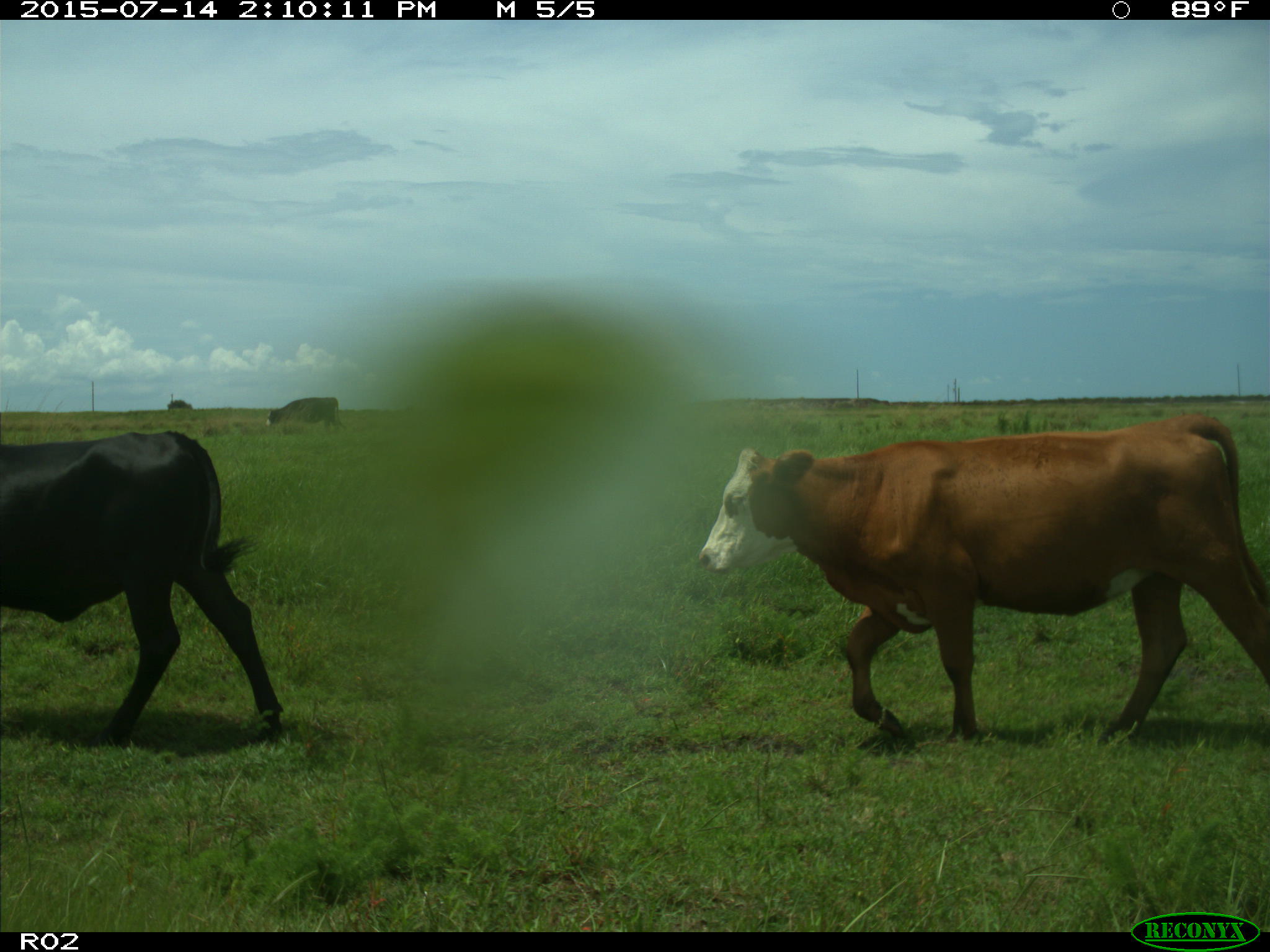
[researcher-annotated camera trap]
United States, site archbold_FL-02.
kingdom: Animalia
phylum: Chordata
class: Mammalia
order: Artiodactyla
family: Bovidae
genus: Bos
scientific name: Bos taurus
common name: domestic cow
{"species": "Bos taurus (domestic cow)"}